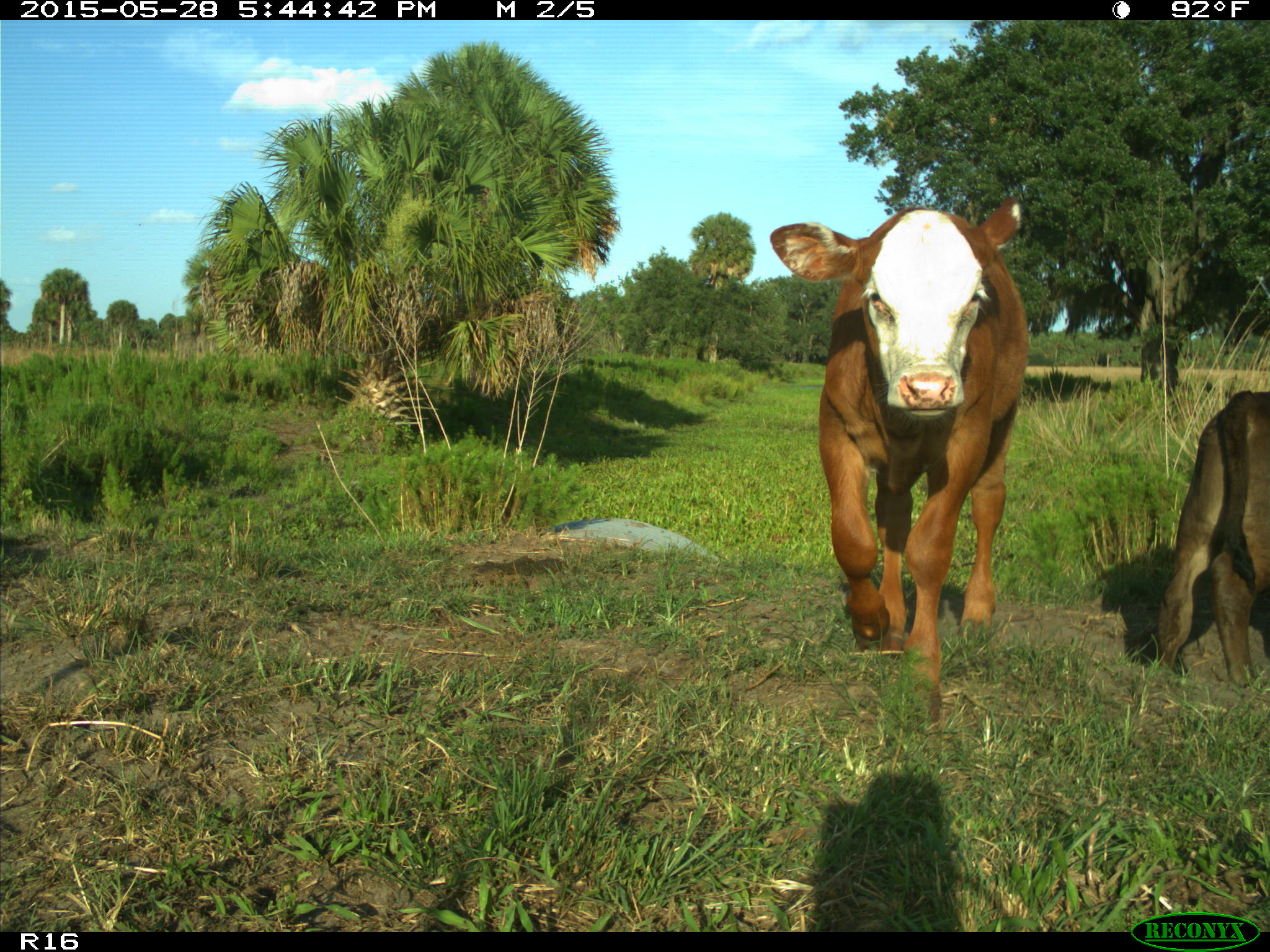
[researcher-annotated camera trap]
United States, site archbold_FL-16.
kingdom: Animalia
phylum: Chordata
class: Mammalia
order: Artiodactyla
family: Bovidae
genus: Bos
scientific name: Bos taurus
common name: domestic cow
Bos taurus (domestic cow).